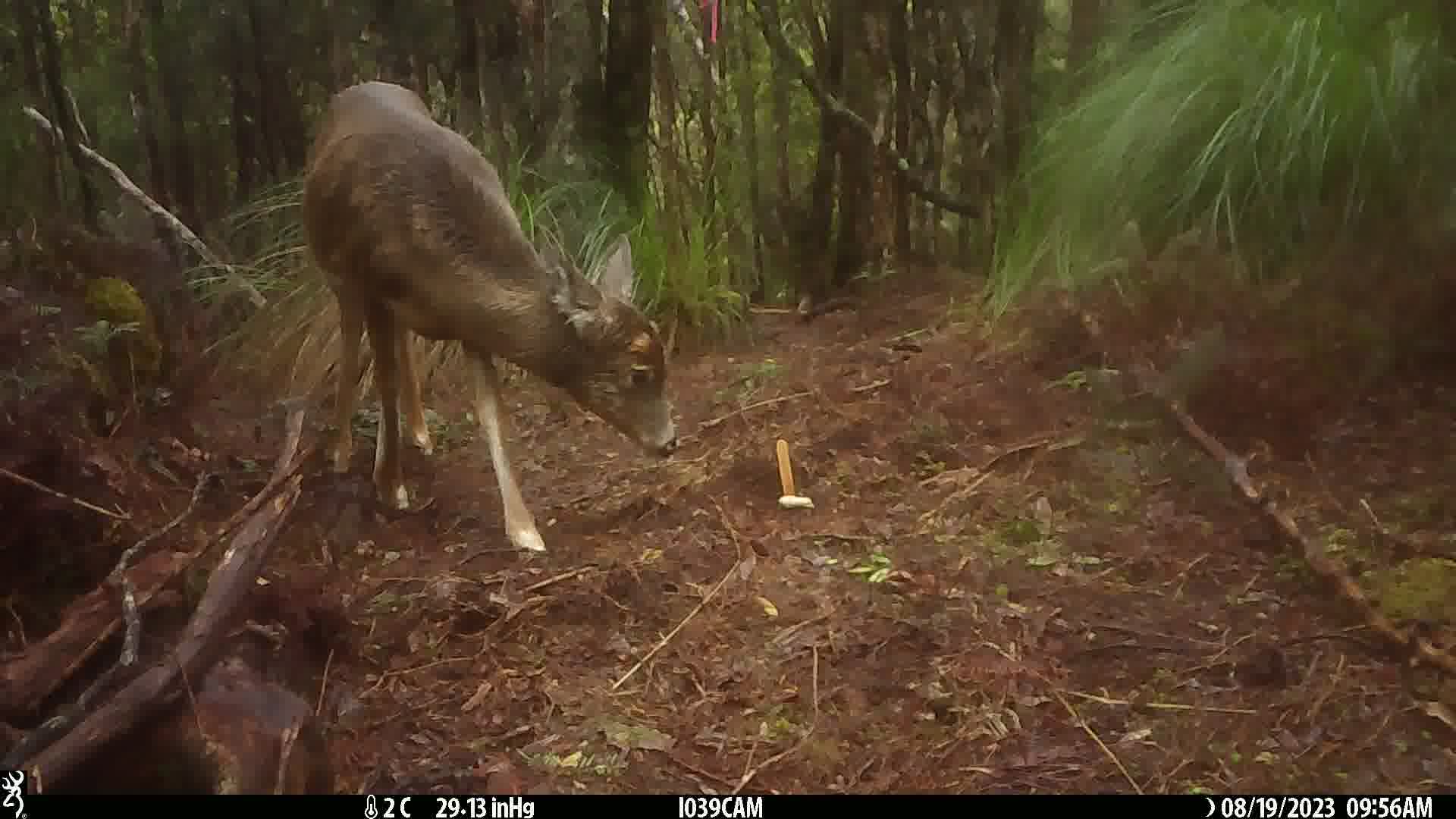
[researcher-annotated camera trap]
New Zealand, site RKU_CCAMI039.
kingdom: Animalia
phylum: Chordata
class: Mammalia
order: Artiodactyla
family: Cervidae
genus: Odocoileus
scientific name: Odocoileus virginianus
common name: white-tailed deer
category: white tailed deer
White tailed deer (white-tailed deer) (Odocoileus virginianus).